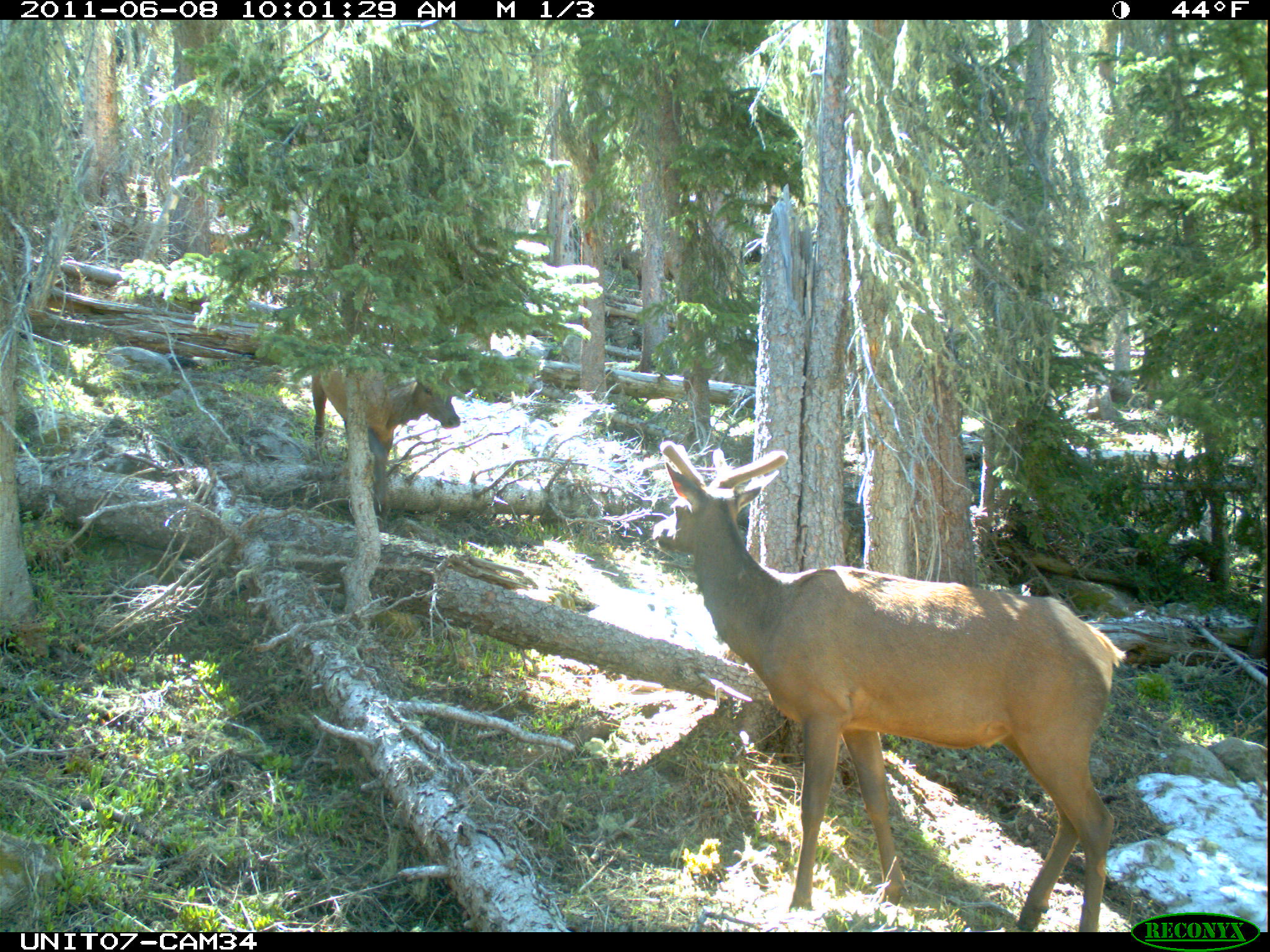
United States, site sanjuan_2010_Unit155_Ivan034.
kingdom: Animalia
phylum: Chordata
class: Mammalia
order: Artiodactyla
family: Cervidae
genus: Cervus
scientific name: Cervus elaphus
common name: red deer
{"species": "Cervus elaphus (red deer)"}